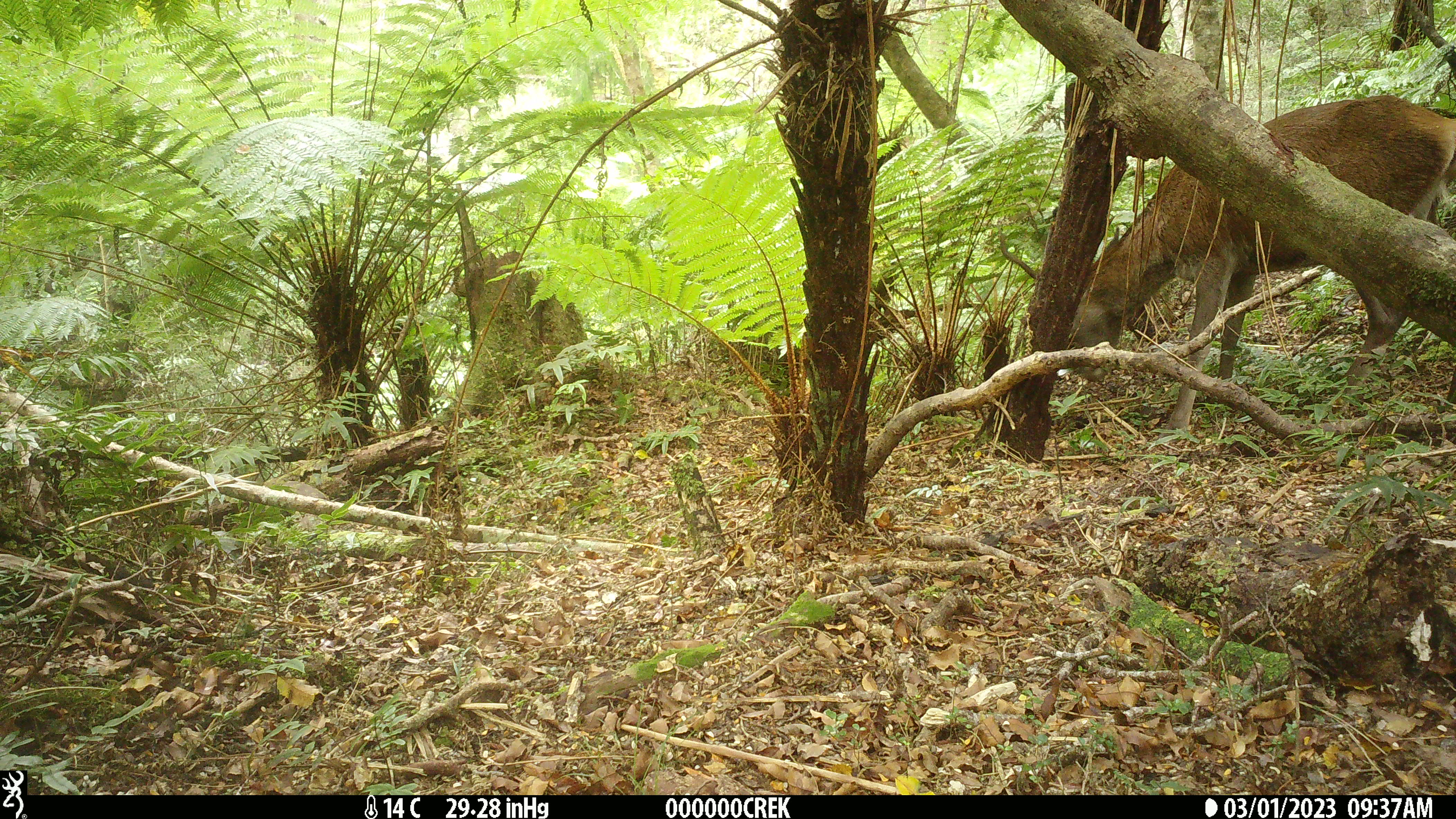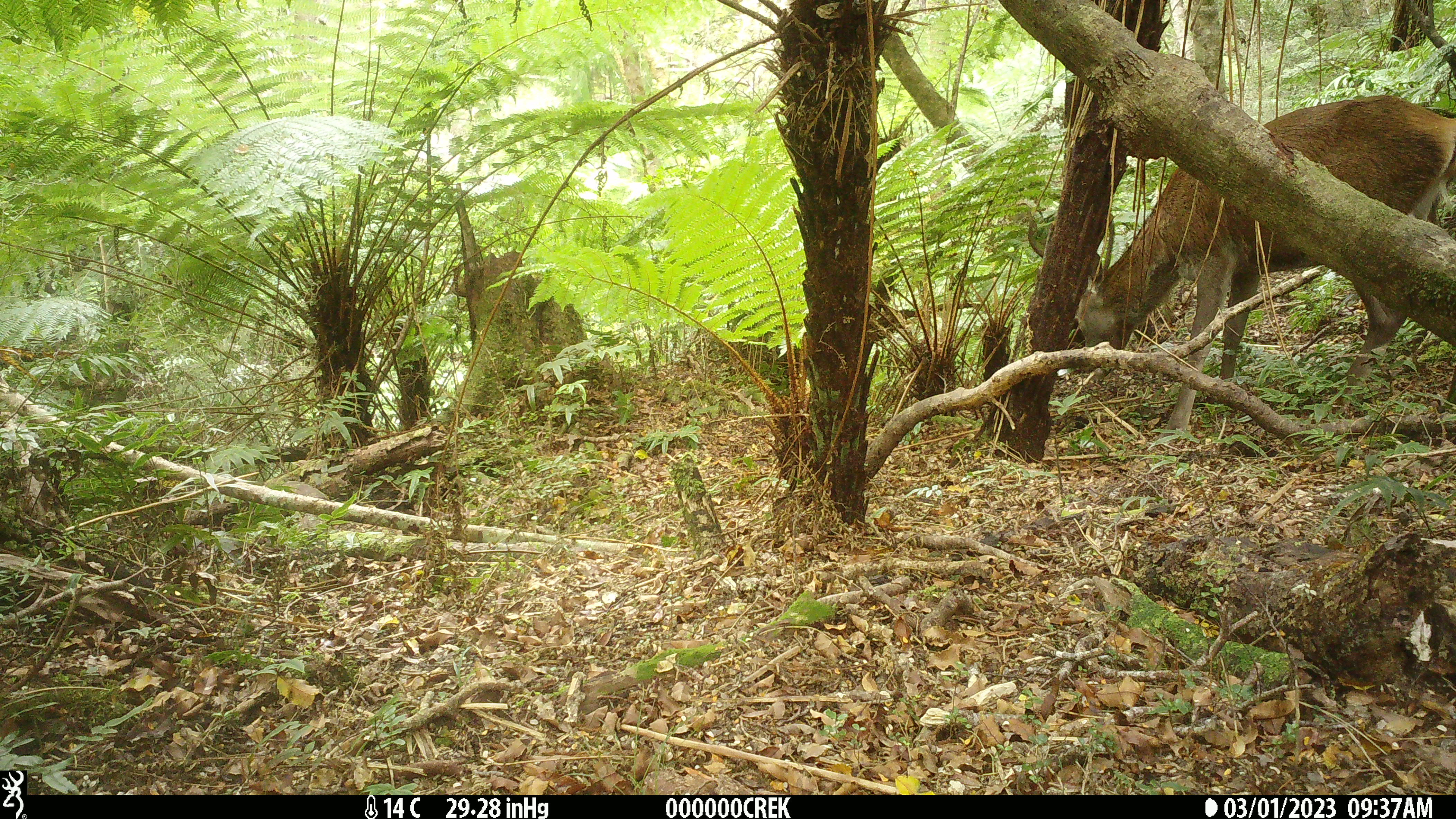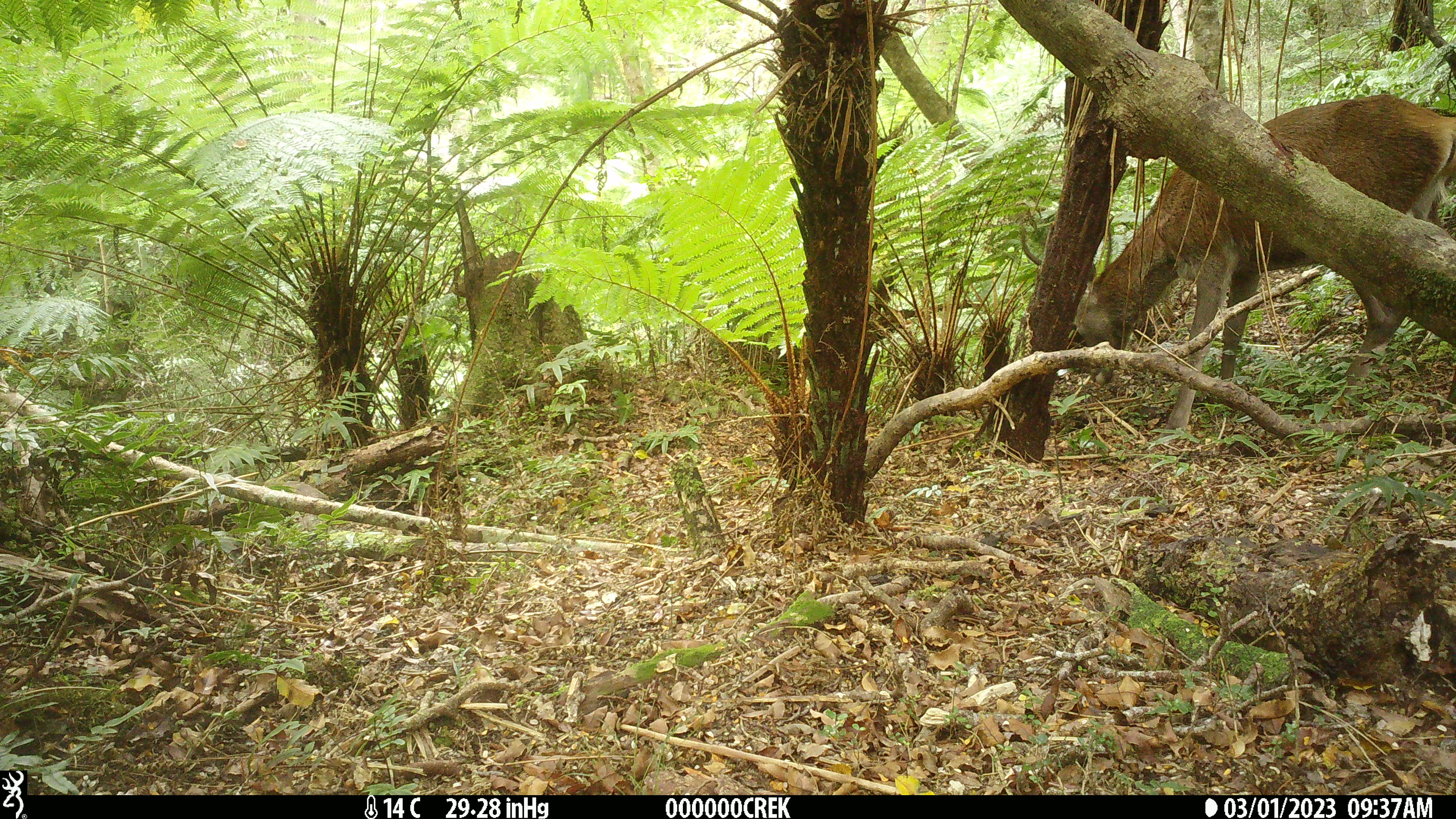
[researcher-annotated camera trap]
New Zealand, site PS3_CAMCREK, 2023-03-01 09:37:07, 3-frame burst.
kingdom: Animalia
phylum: Chordata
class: Mammalia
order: Artiodactyla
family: Cervidae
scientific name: Cervidae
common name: deer